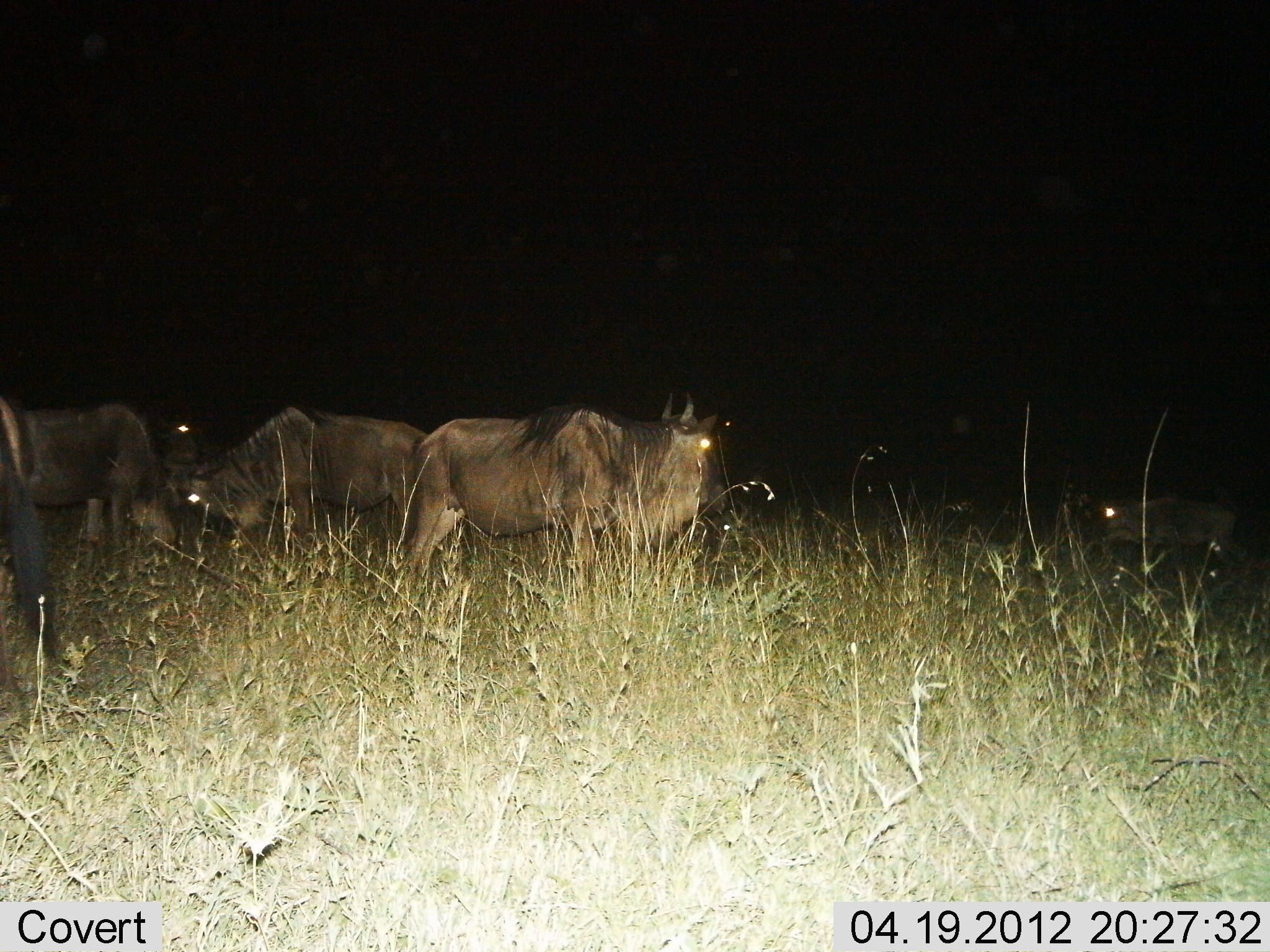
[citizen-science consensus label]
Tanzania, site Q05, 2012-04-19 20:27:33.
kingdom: Animalia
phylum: Chordata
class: Mammalia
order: Artiodactyla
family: Bovidae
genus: Connochaetes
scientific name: Connochaetes taurinus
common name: blue wildebeest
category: wildebeest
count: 5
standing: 96%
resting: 15%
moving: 4%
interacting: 0%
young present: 19%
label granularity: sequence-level